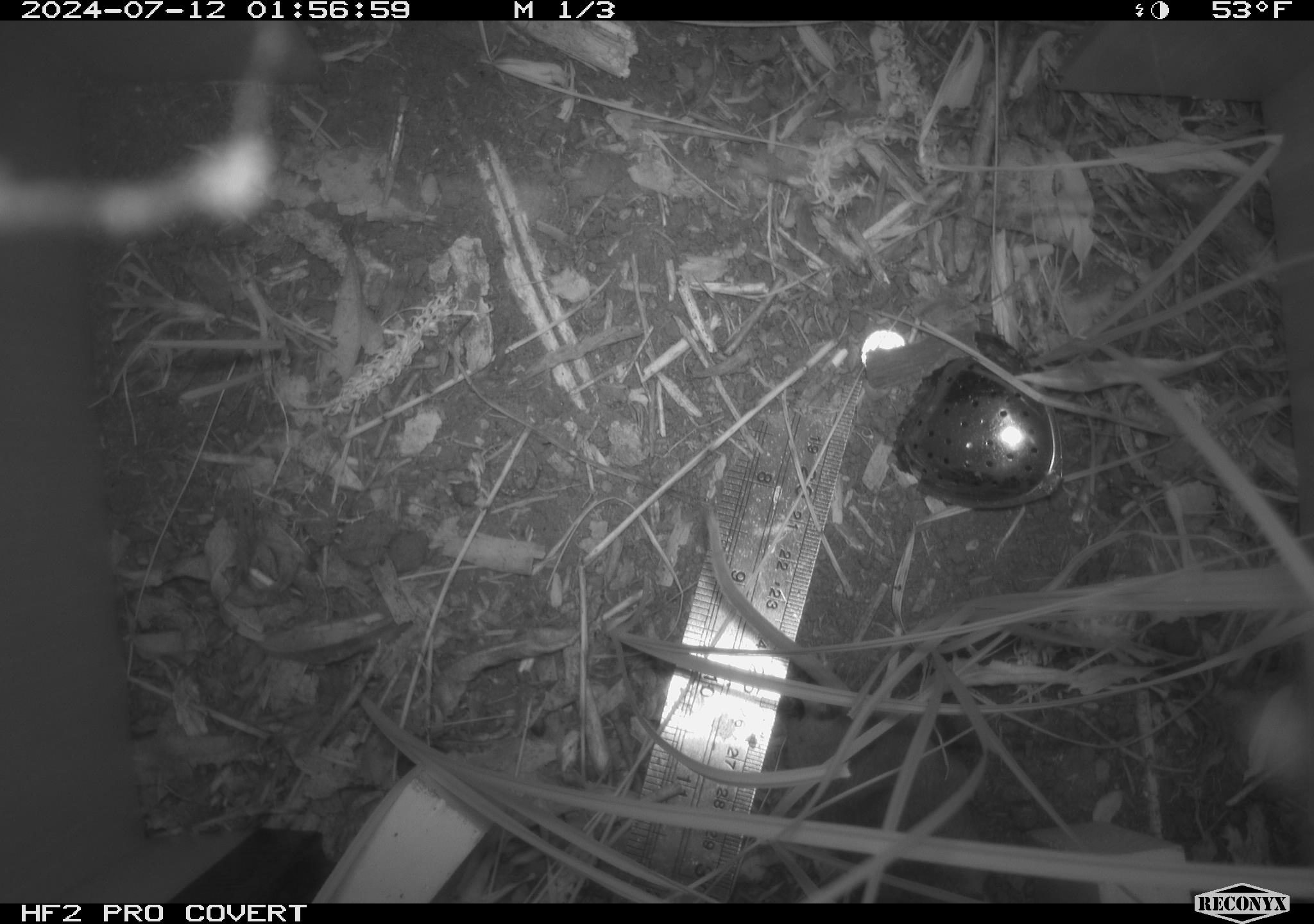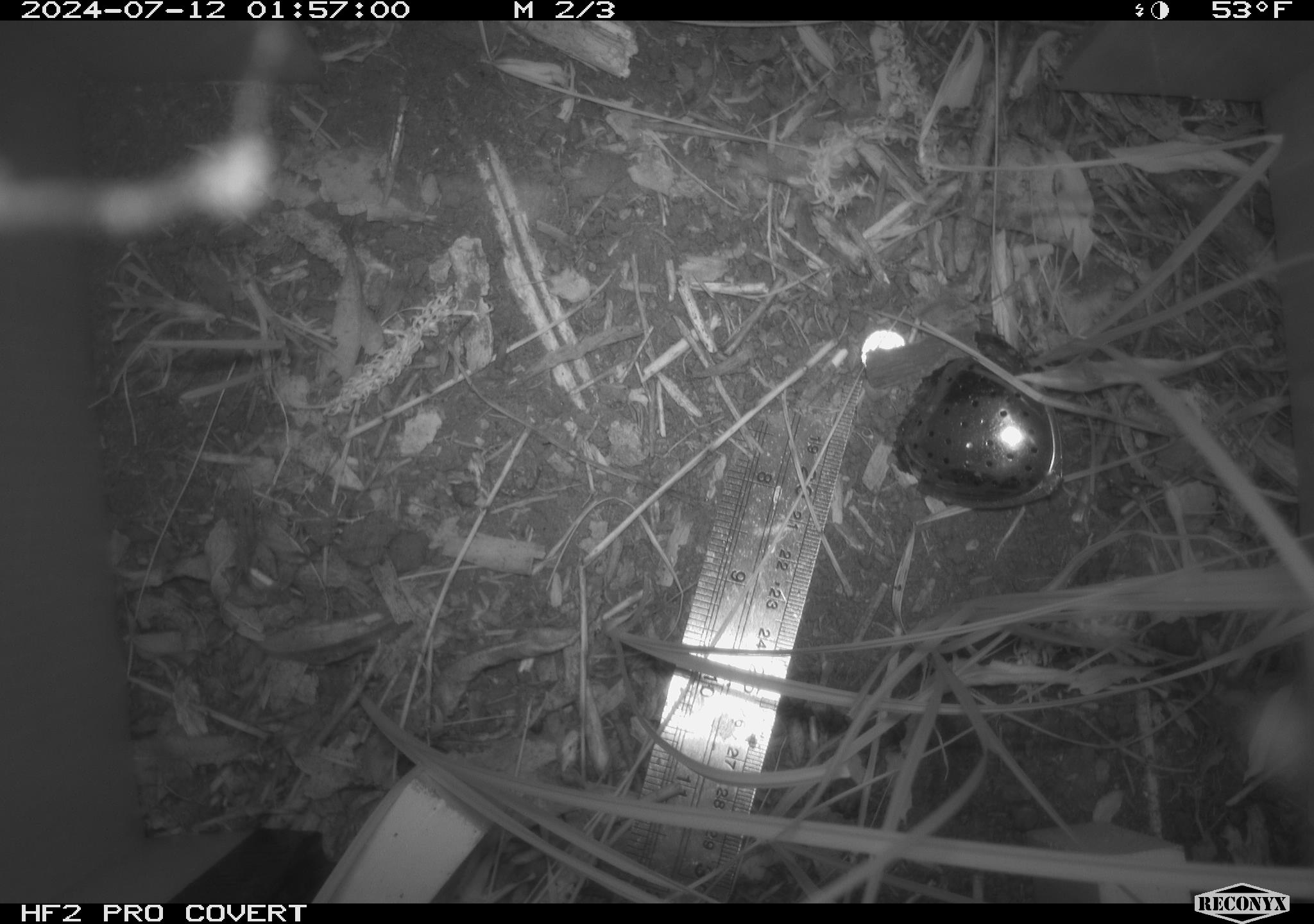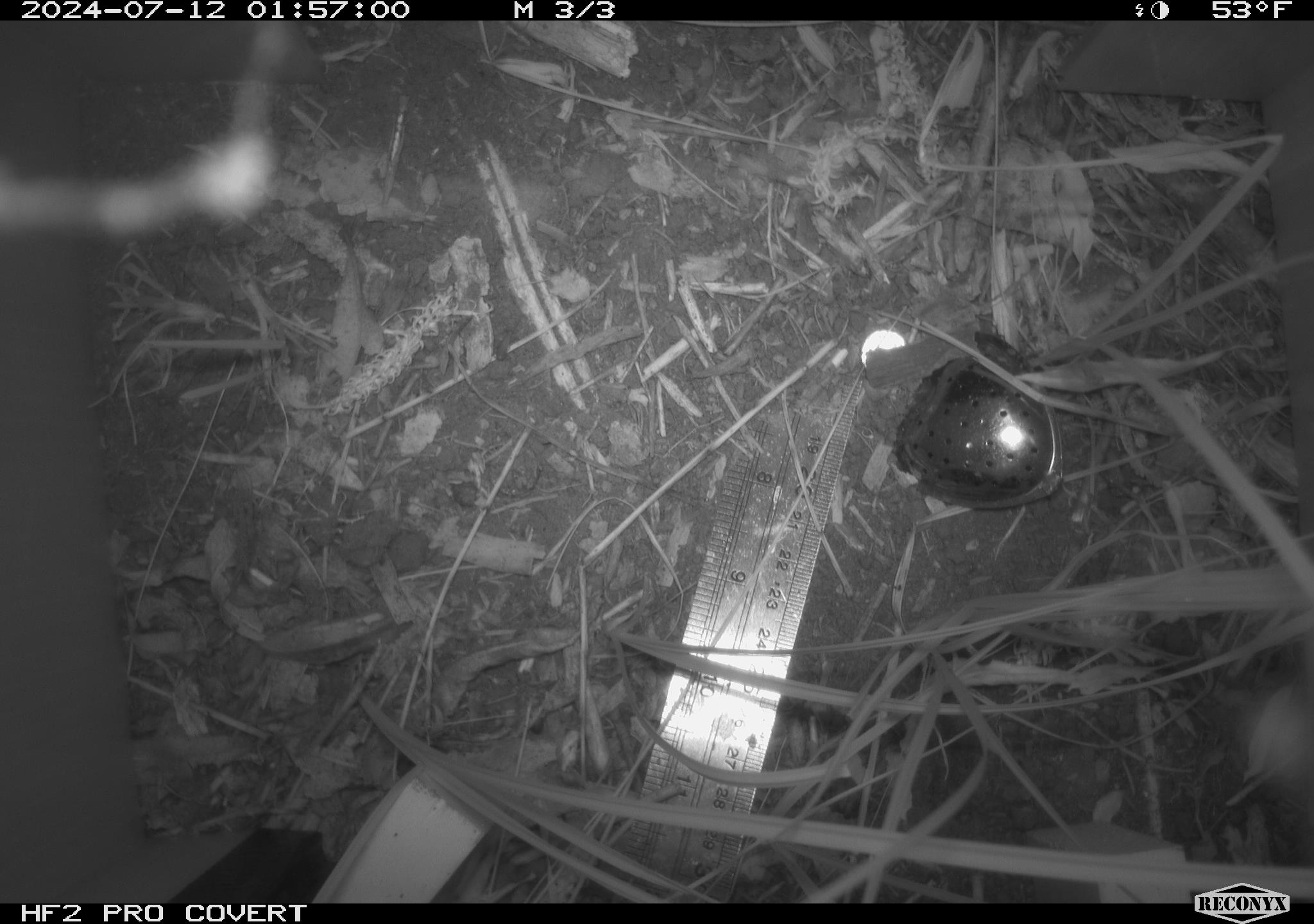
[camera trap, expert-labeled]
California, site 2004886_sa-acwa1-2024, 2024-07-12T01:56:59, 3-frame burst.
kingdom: Animalia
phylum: Chordata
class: Mammalia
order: Rodentia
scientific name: Rodentia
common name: mouse species